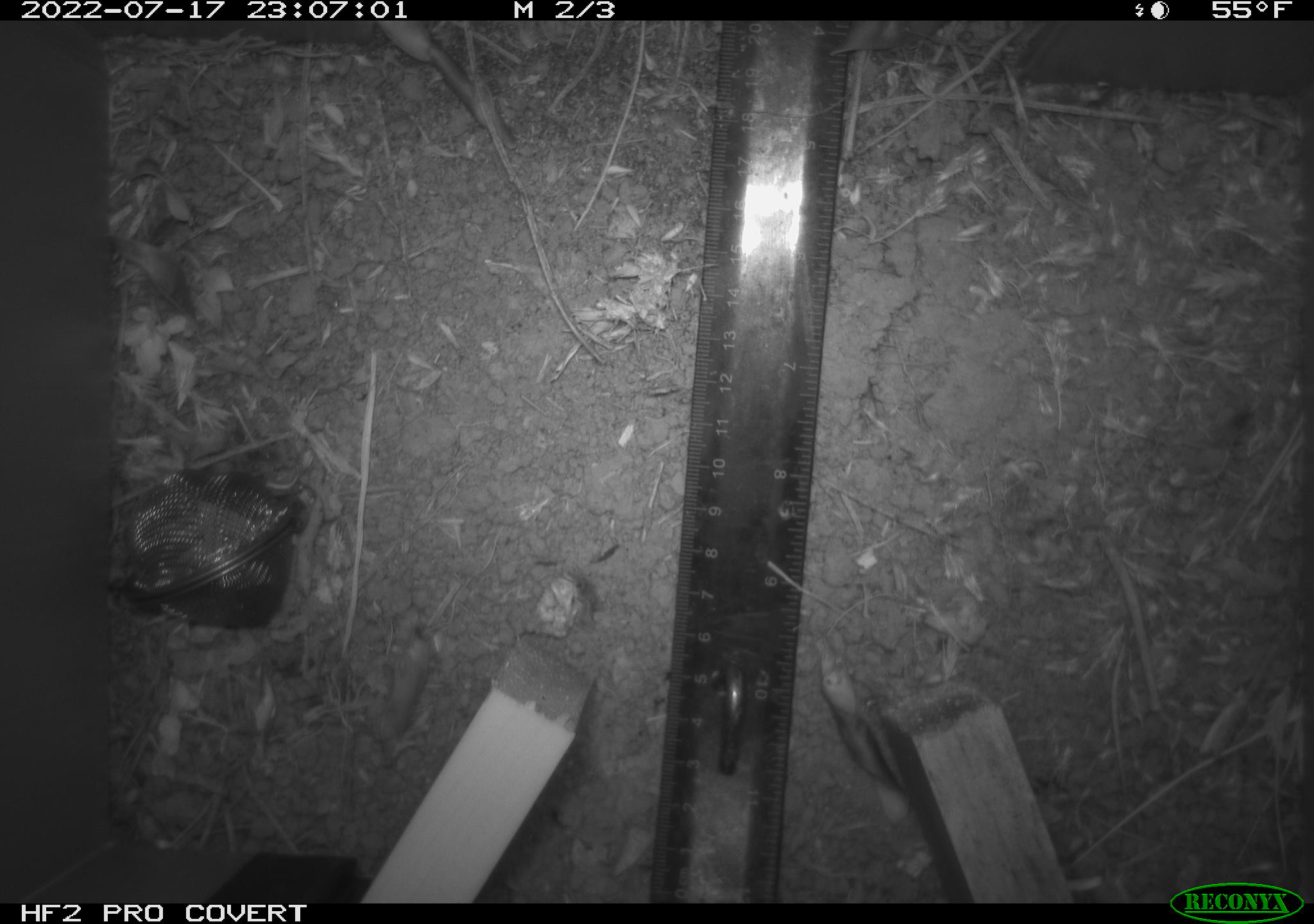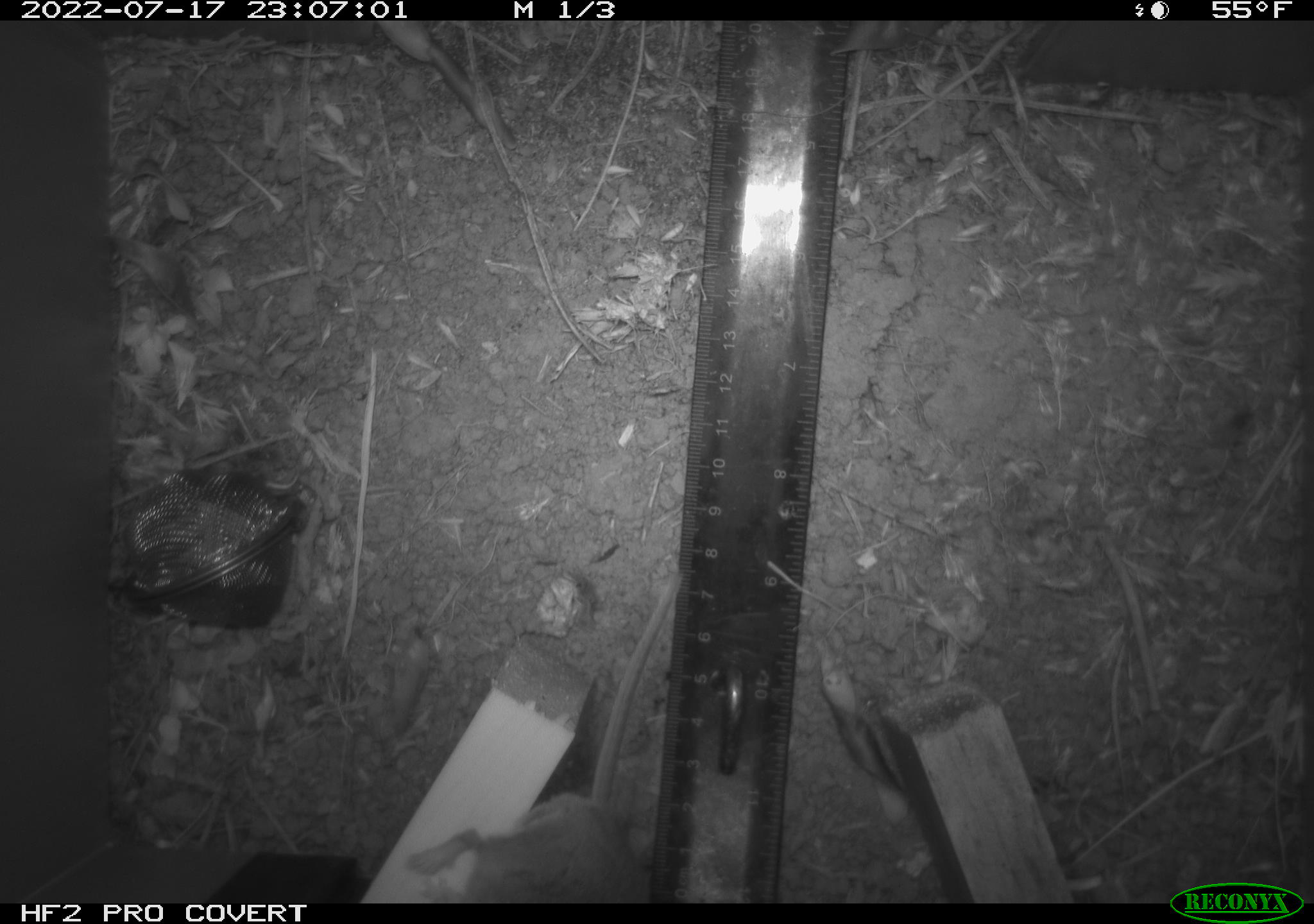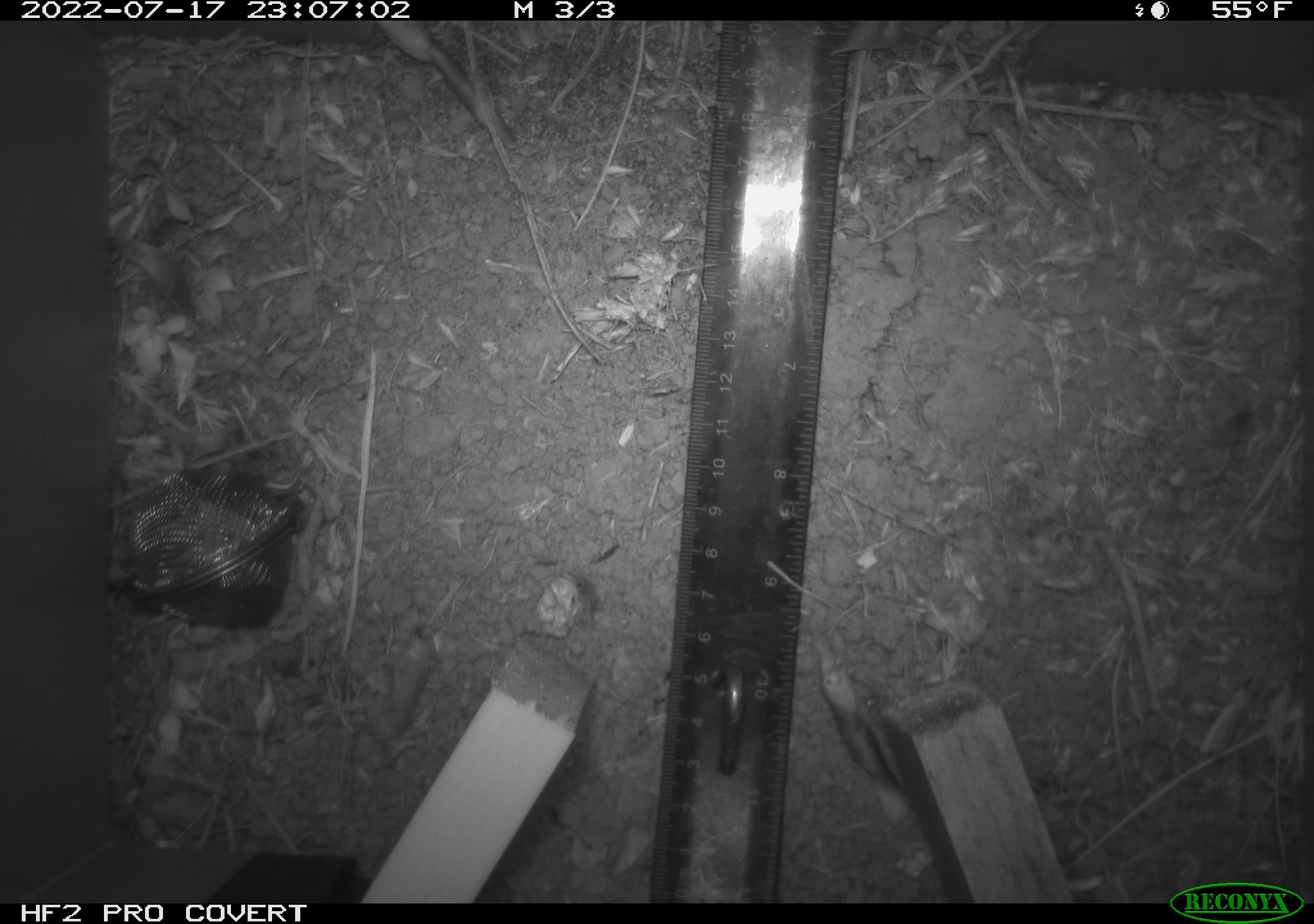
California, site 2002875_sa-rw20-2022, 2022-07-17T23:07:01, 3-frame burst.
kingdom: Animalia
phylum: Chordata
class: Mammalia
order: Rodentia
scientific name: Rodentia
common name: mouse species